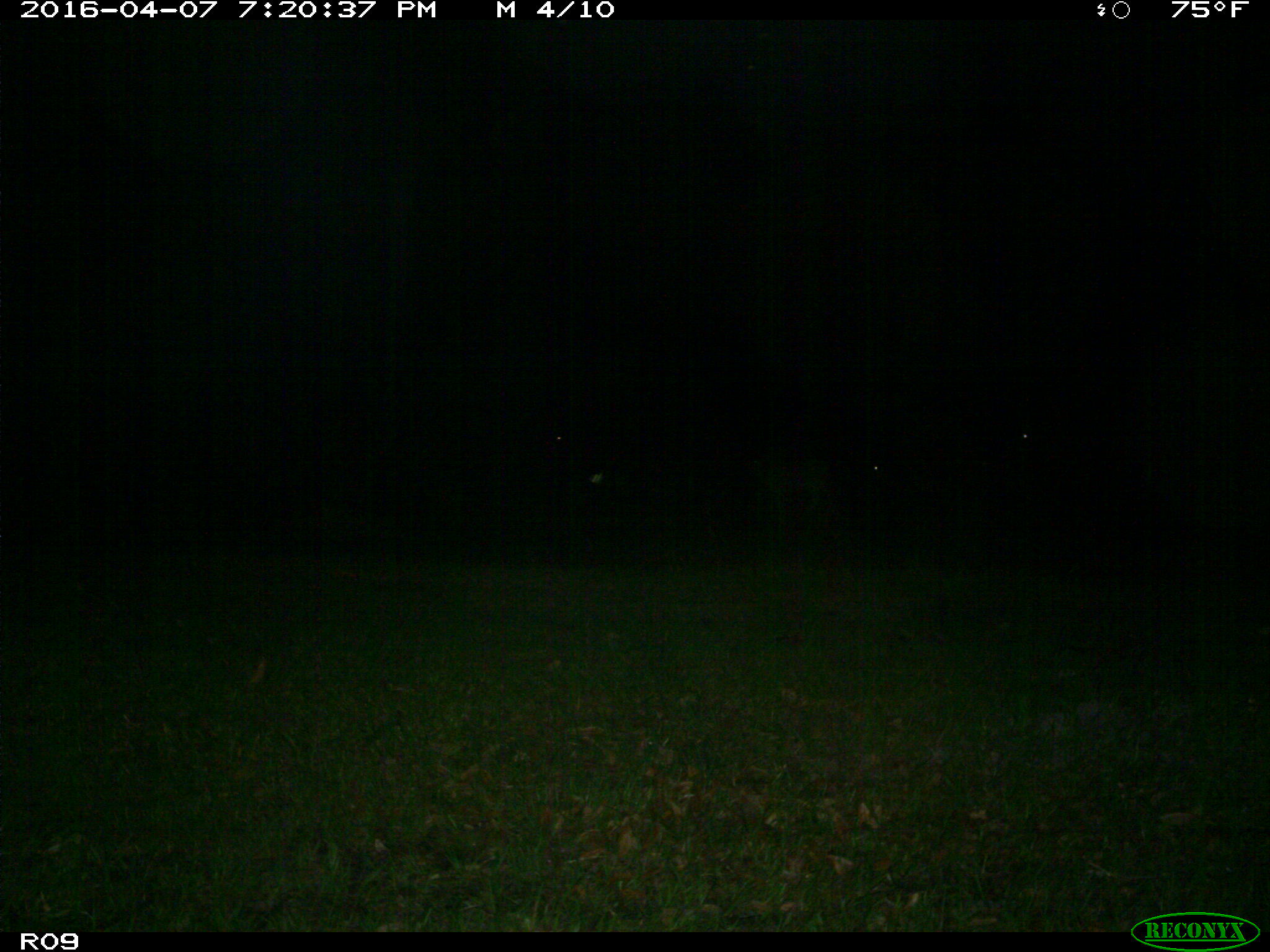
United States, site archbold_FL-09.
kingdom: Animalia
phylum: Chordata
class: Mammalia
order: Artiodactyla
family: Bovidae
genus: Bos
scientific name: Bos taurus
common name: domestic cow